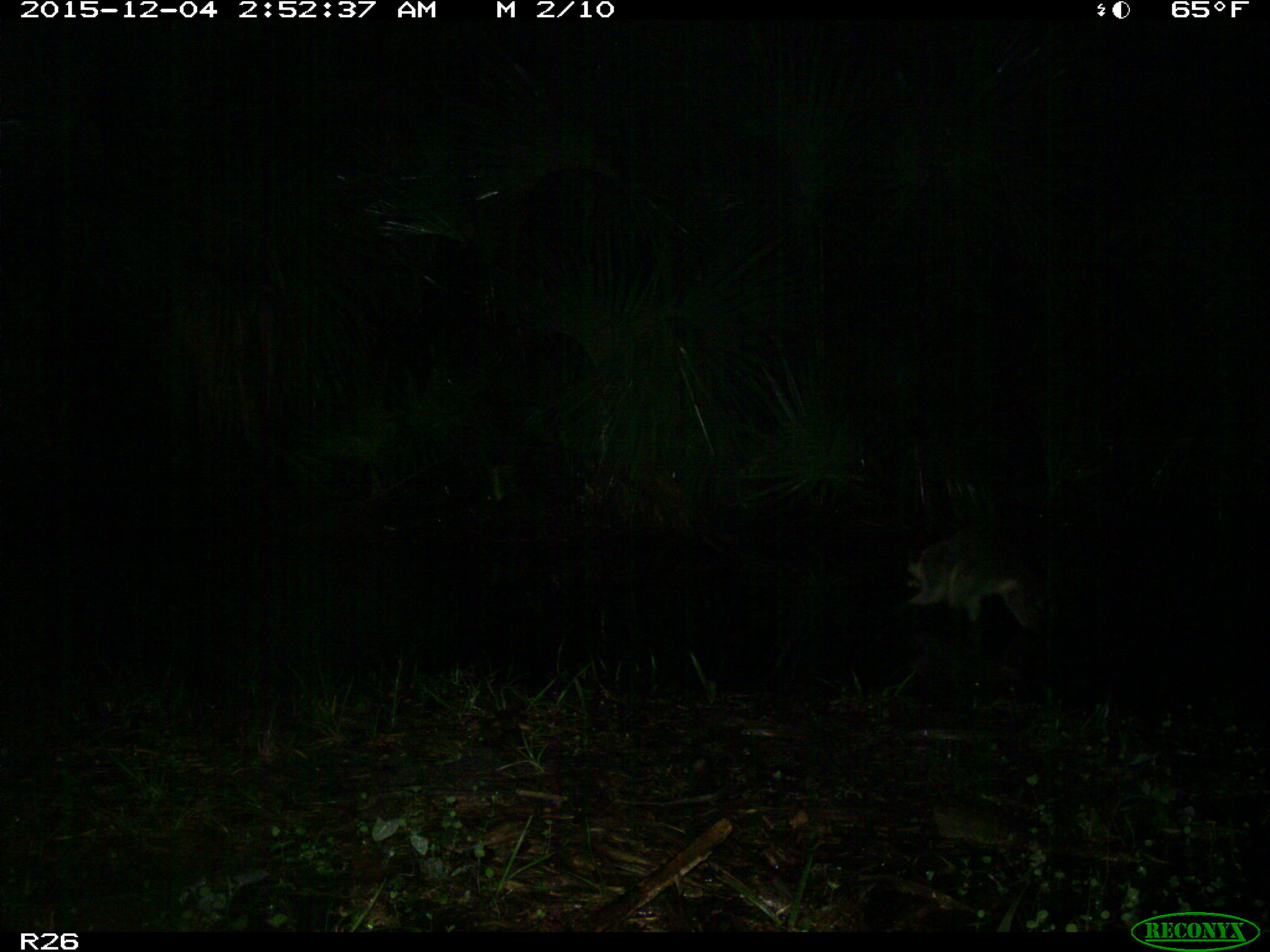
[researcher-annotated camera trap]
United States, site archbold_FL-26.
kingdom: Animalia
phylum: Chordata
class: Mammalia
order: Carnivora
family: Procyonidae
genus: Procyon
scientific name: Procyon lotor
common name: common raccoon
Procyon lotor (common raccoon).